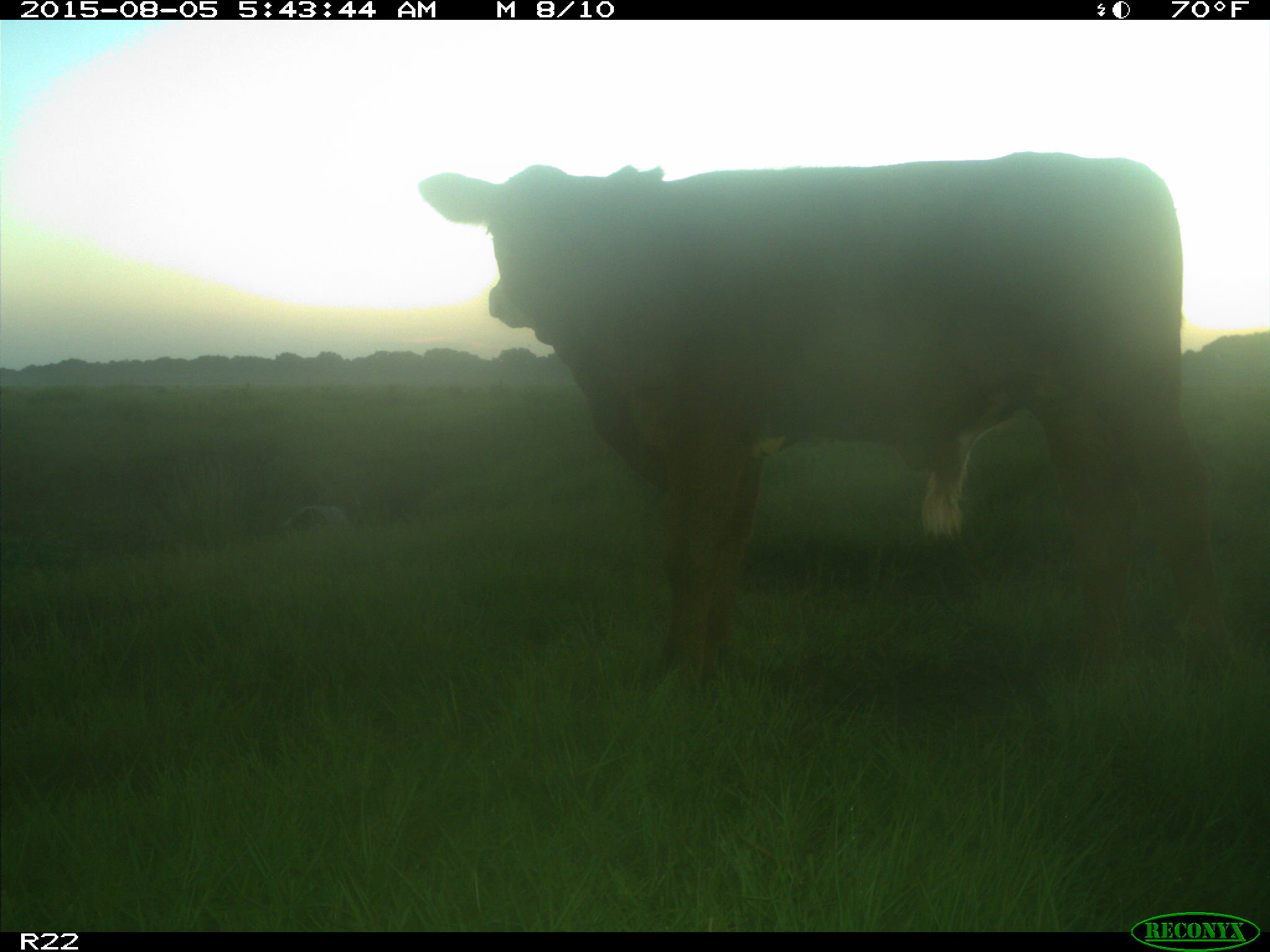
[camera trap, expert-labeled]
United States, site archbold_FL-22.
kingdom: Animalia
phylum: Chordata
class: Mammalia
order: Artiodactyla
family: Bovidae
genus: Bos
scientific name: Bos taurus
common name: domestic cow